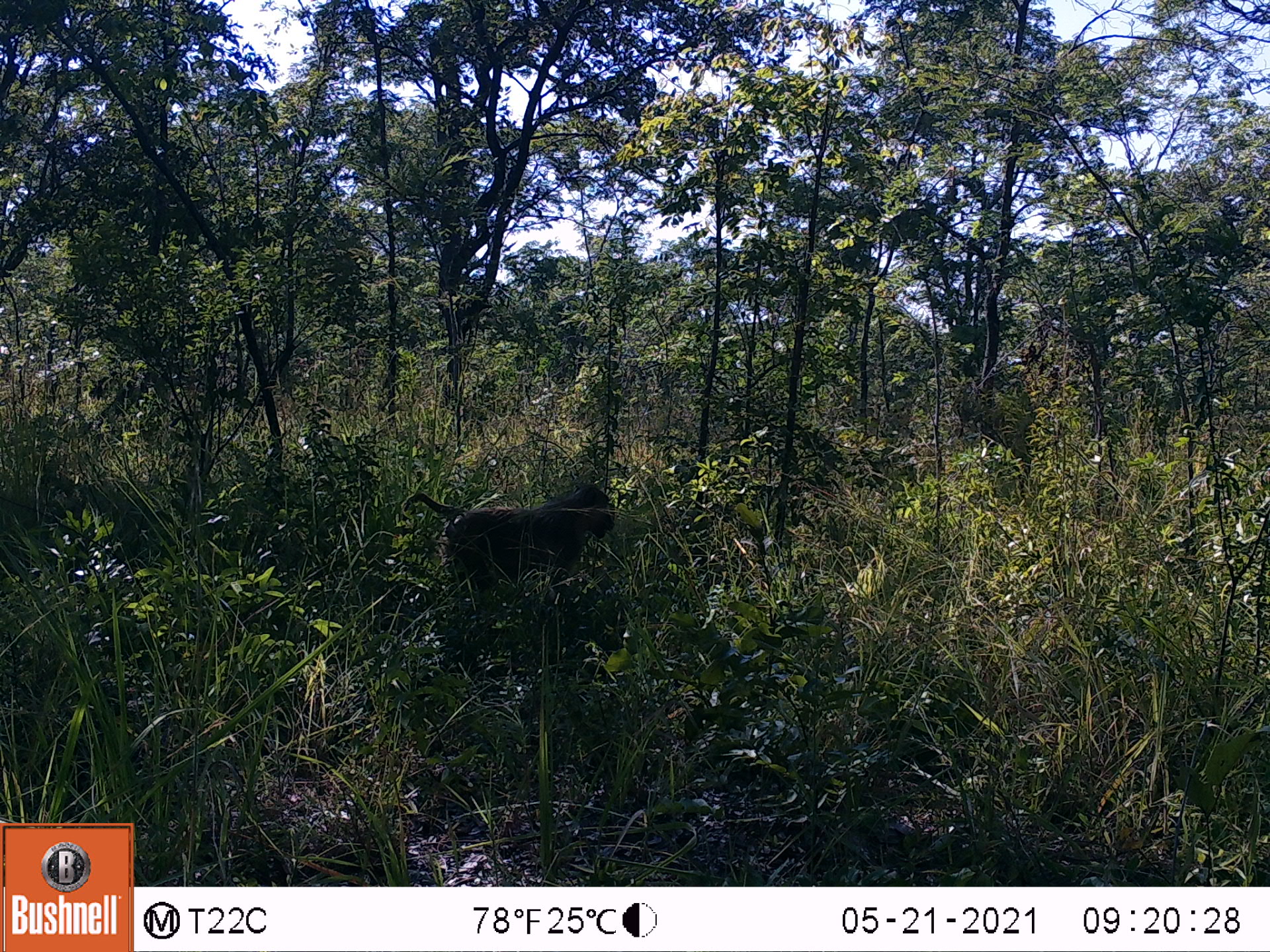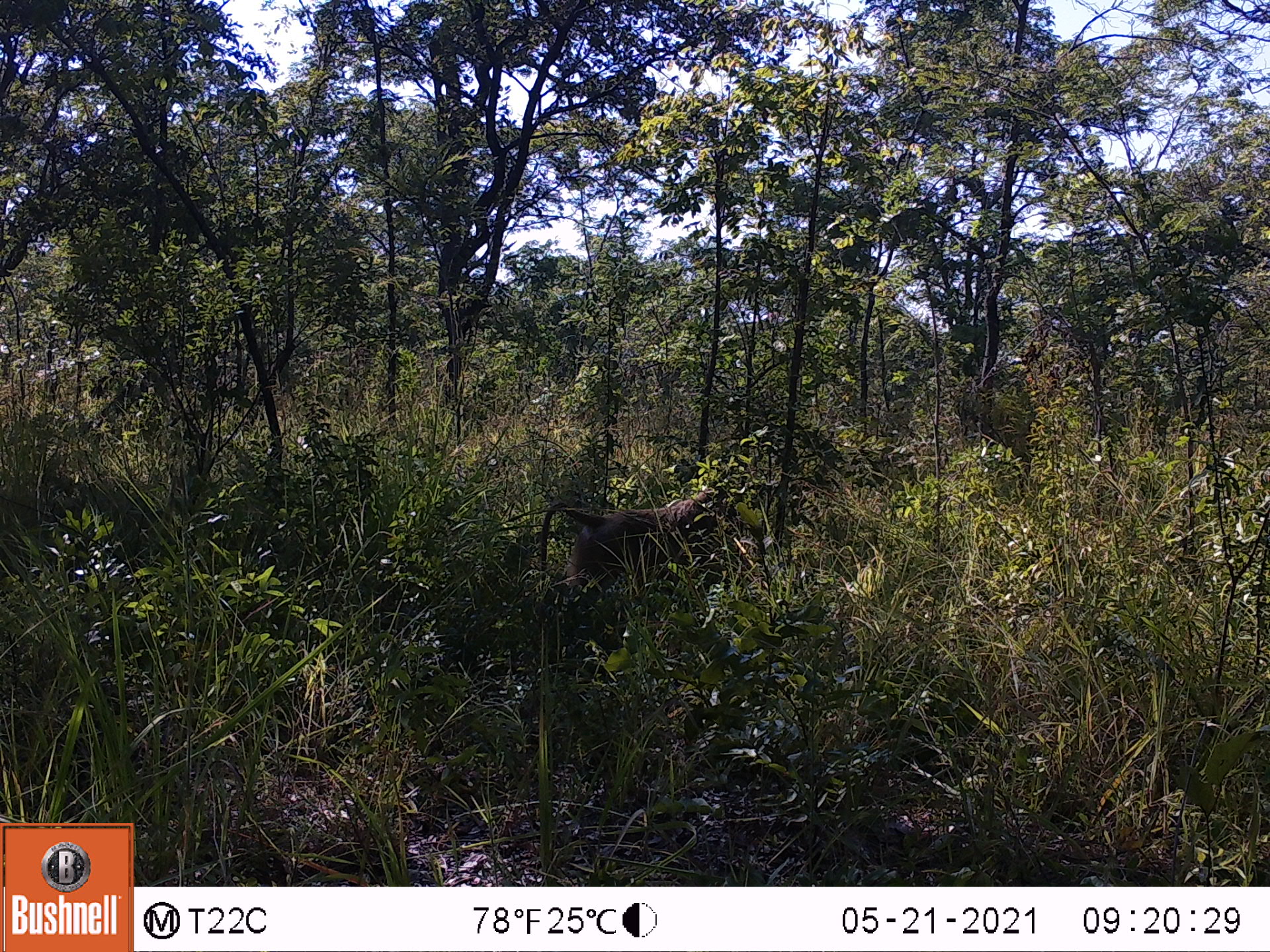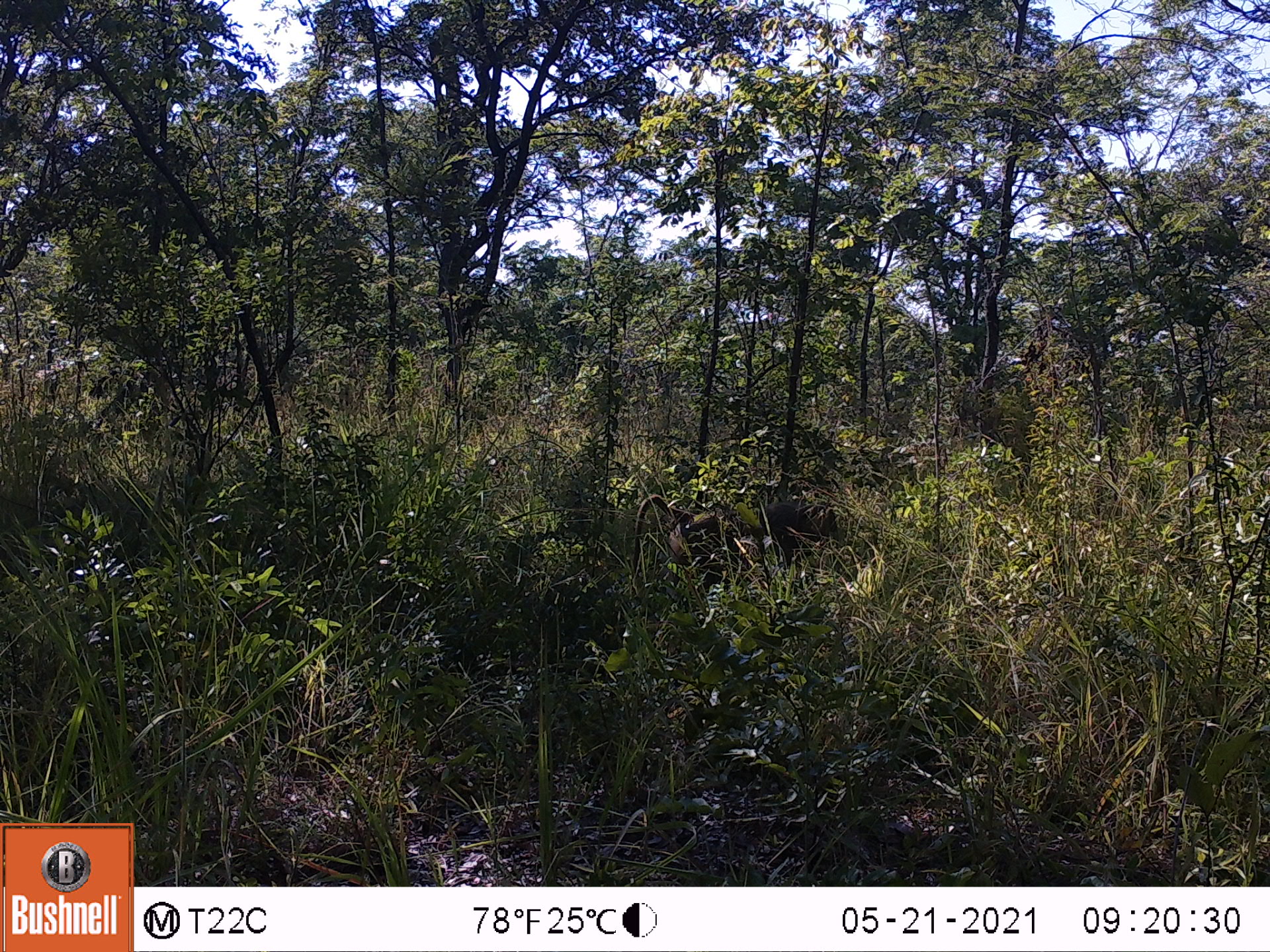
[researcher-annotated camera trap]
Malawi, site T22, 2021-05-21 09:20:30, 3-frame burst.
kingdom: Animalia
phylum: Chordata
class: Mammalia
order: Primates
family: Cercopithecidae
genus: Papio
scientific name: Papio cynocephalus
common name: yellow baboon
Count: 1.